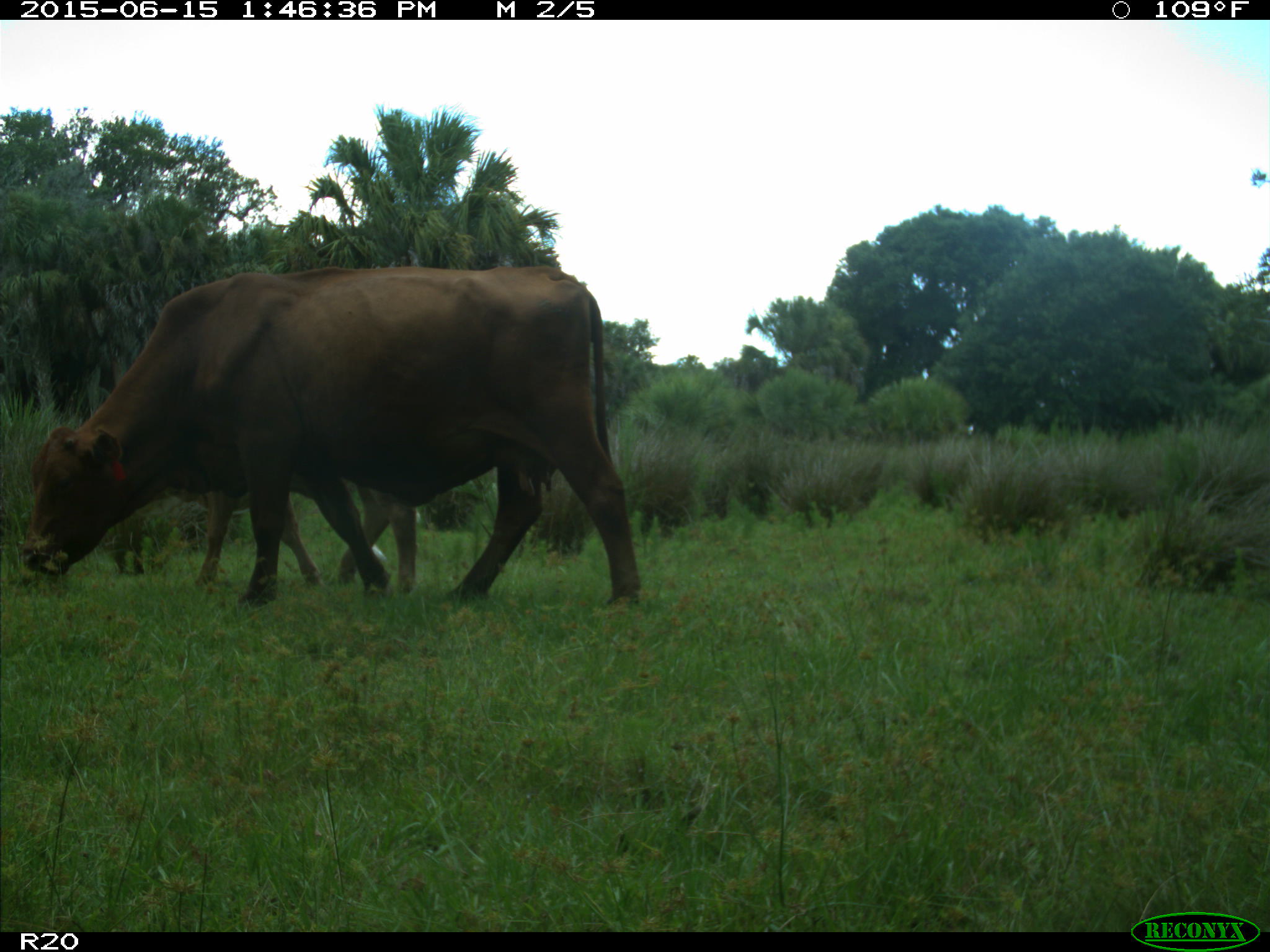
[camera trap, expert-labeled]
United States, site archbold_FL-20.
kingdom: Animalia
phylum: Chordata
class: Mammalia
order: Artiodactyla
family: Bovidae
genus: Bos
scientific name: Bos taurus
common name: domestic cow